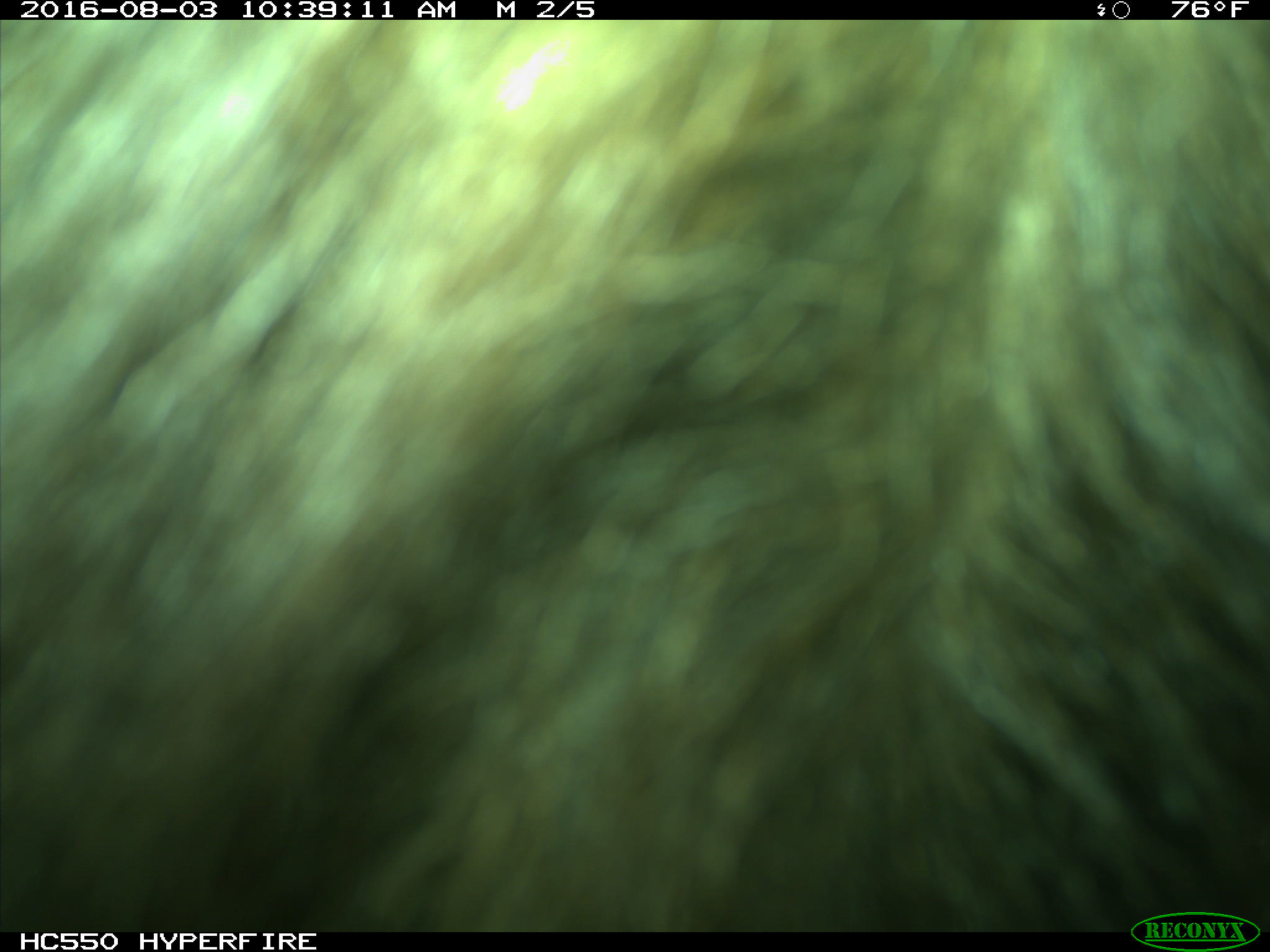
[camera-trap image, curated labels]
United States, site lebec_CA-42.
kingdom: Animalia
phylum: Chordata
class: Mammalia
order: Carnivora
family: Ursidae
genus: Ursus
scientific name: Ursus americanus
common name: american black bear